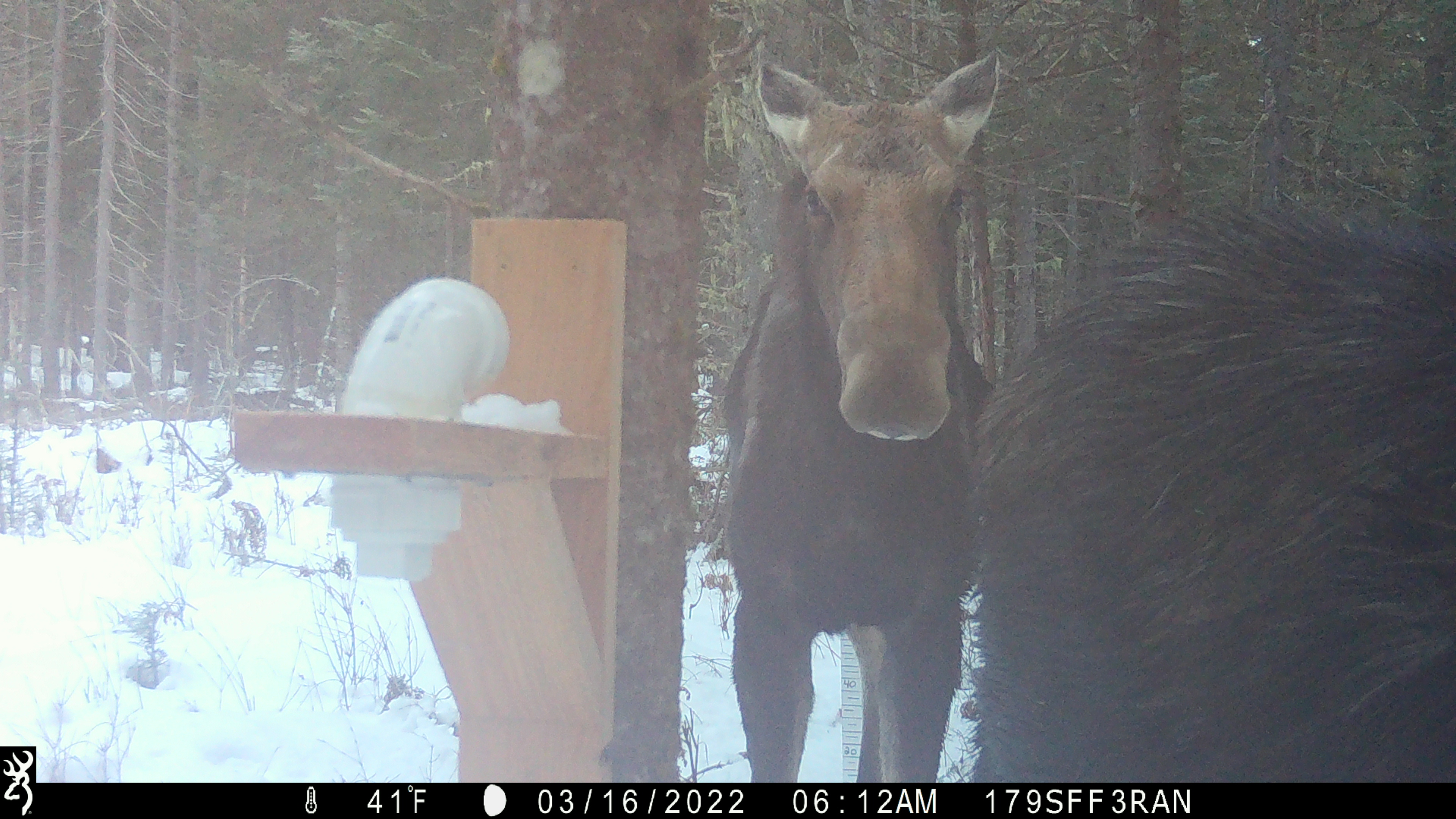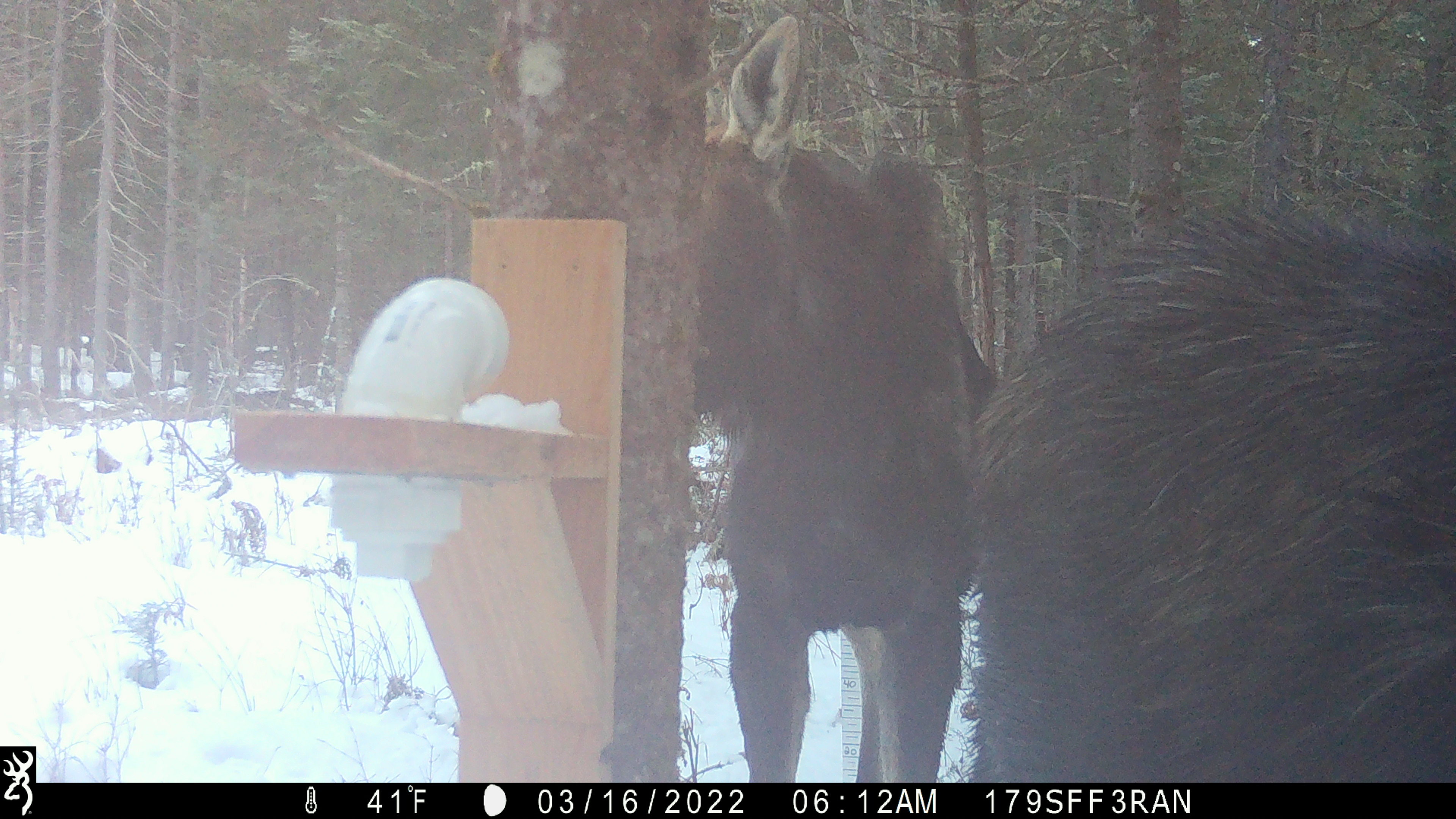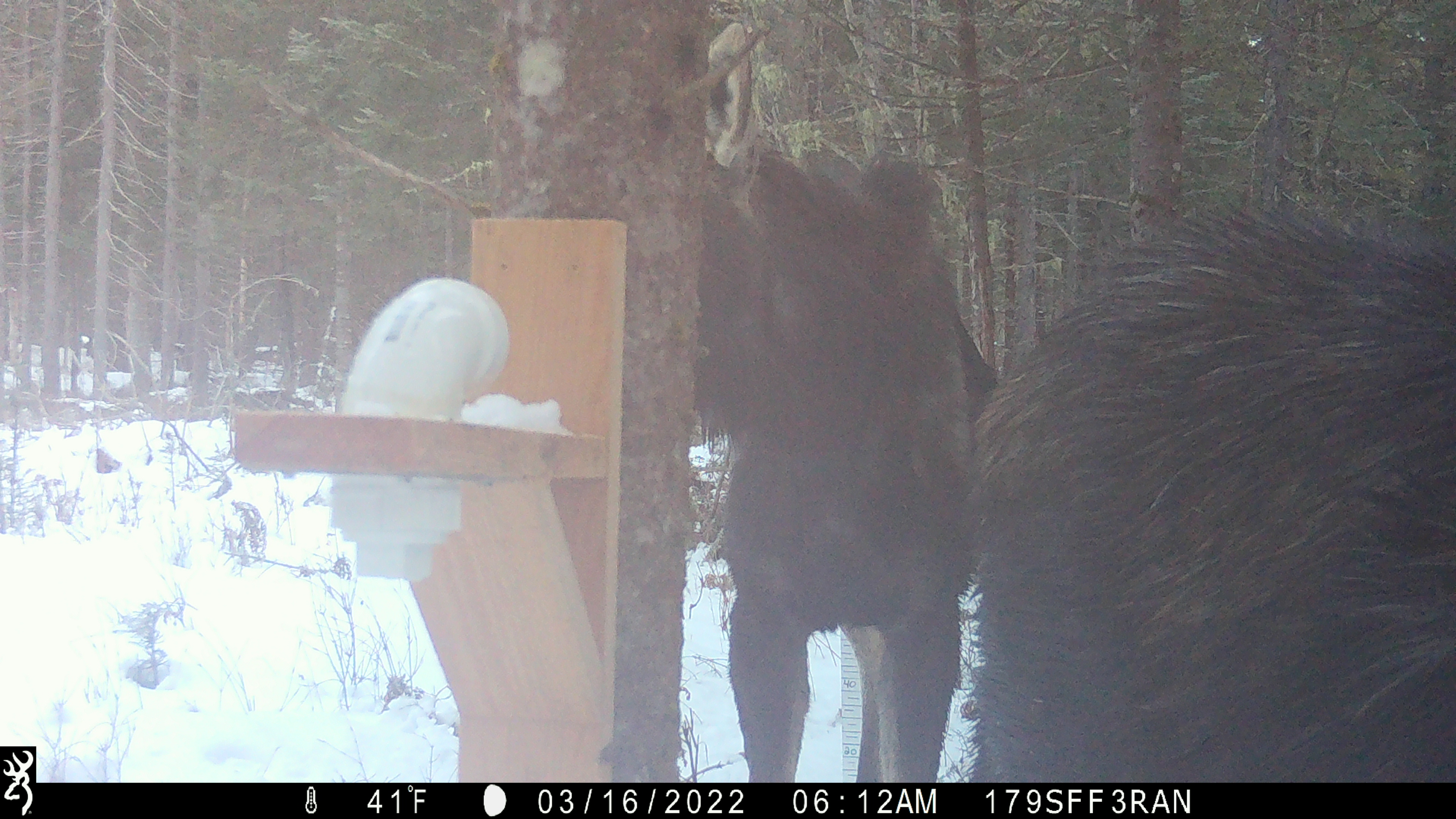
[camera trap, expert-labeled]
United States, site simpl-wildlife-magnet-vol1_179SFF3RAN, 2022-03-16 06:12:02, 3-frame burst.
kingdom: Animalia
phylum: Chordata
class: Mammalia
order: Artiodactyla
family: Cervidae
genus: Alces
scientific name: Alces alces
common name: moose